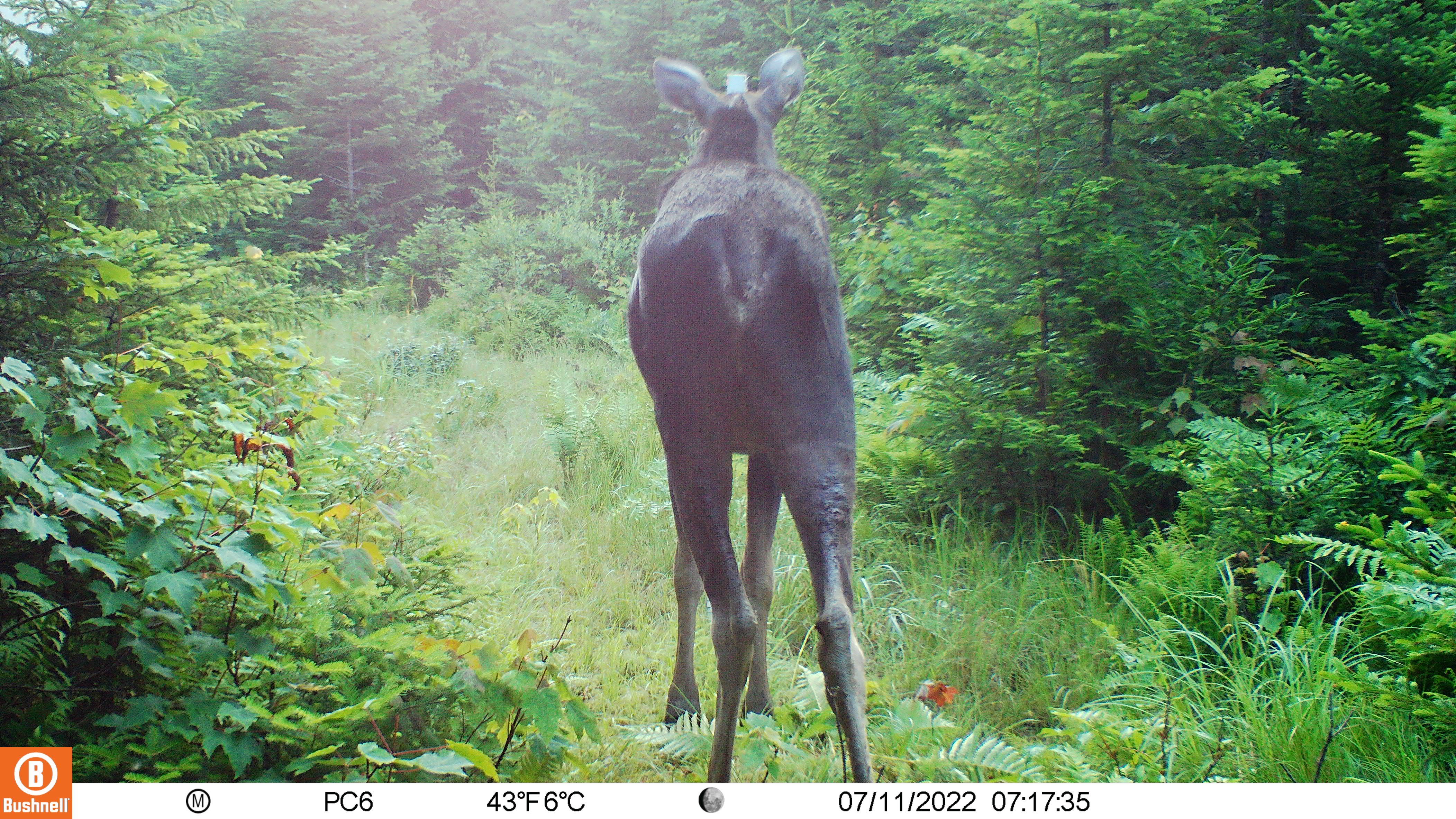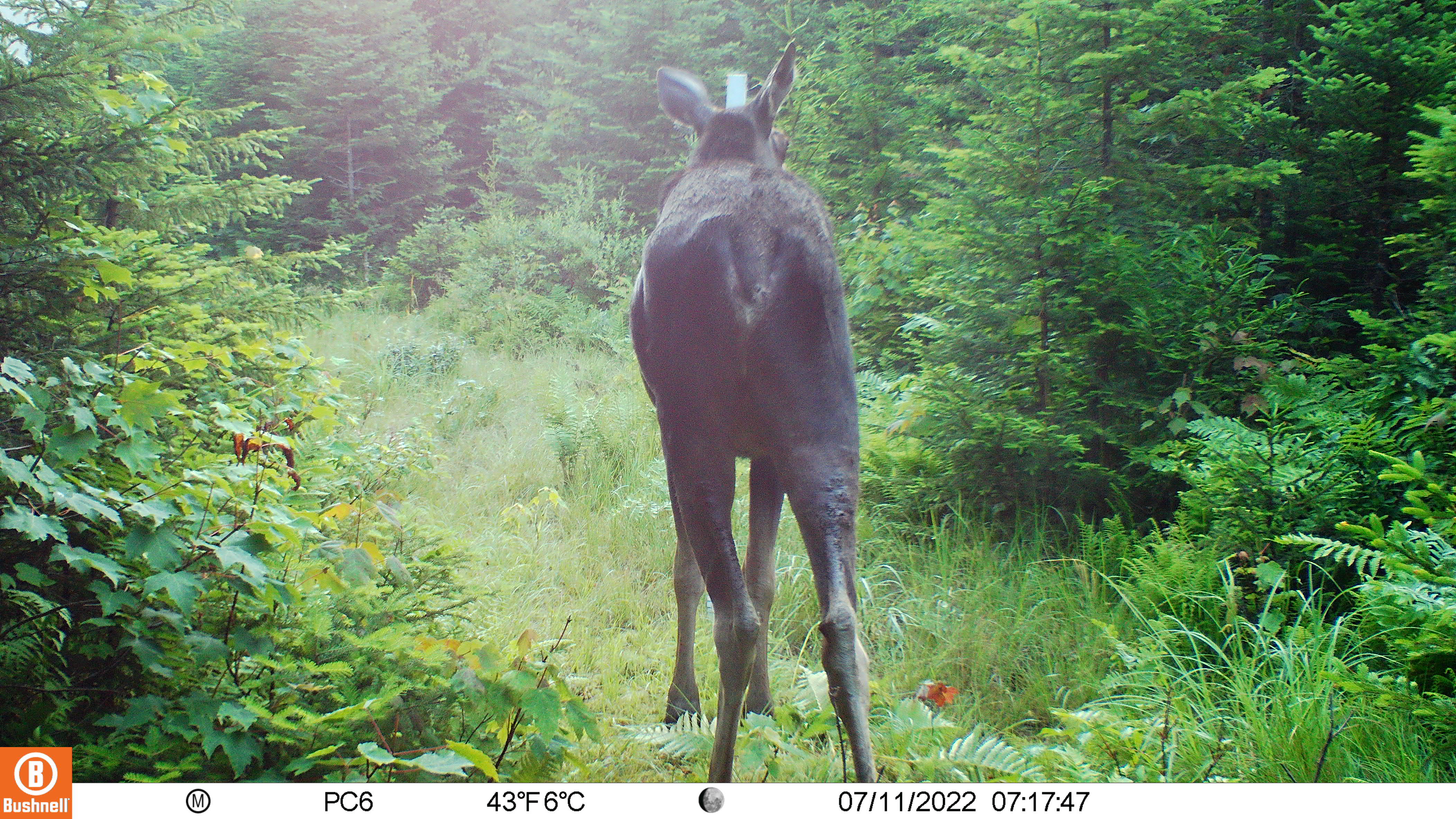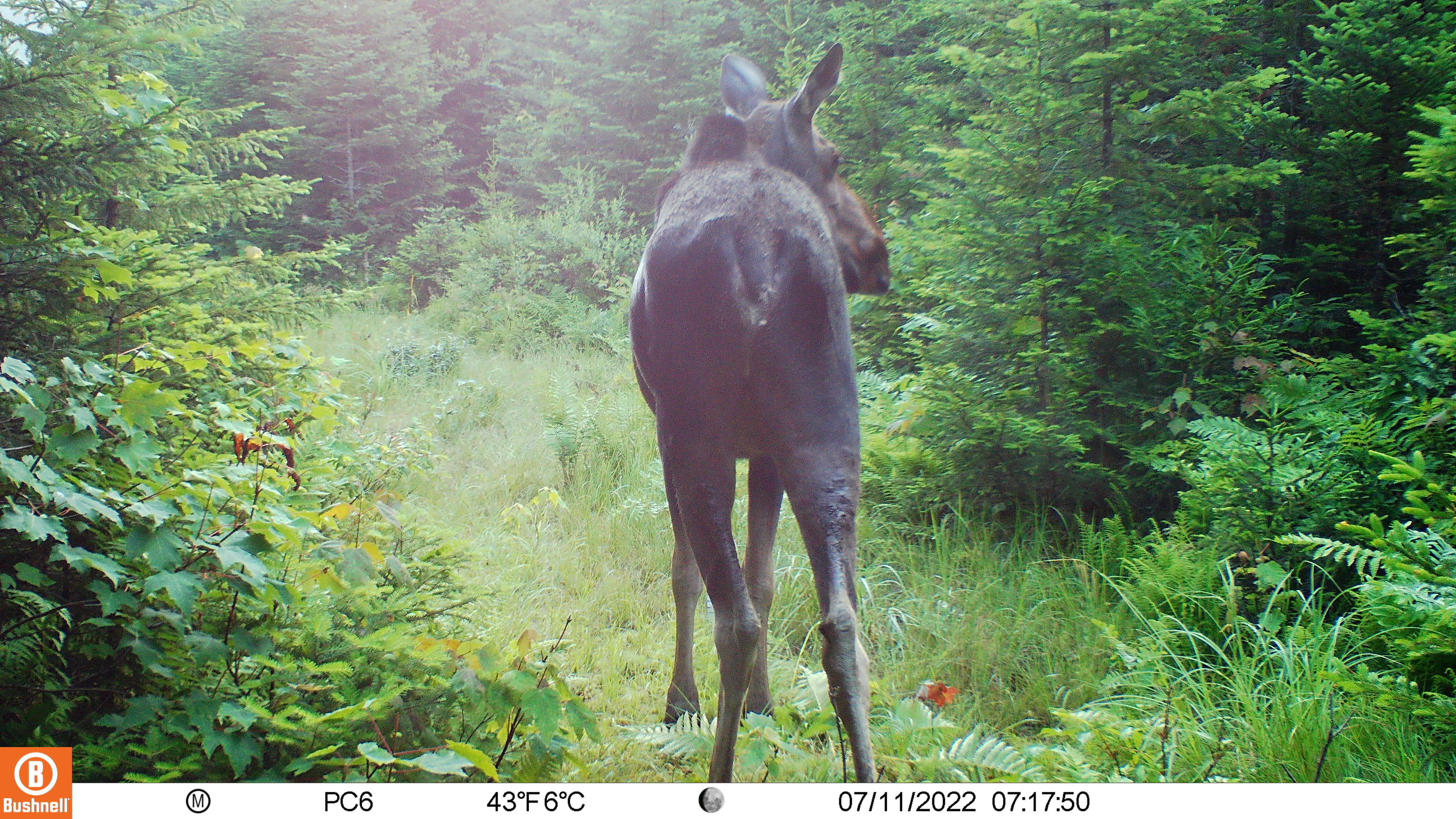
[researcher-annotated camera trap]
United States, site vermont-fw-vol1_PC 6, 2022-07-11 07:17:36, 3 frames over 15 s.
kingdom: Animalia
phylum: Chordata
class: Mammalia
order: Artiodactyla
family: Cervidae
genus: Alces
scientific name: Alces alces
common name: moose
Moose (Alces alces).